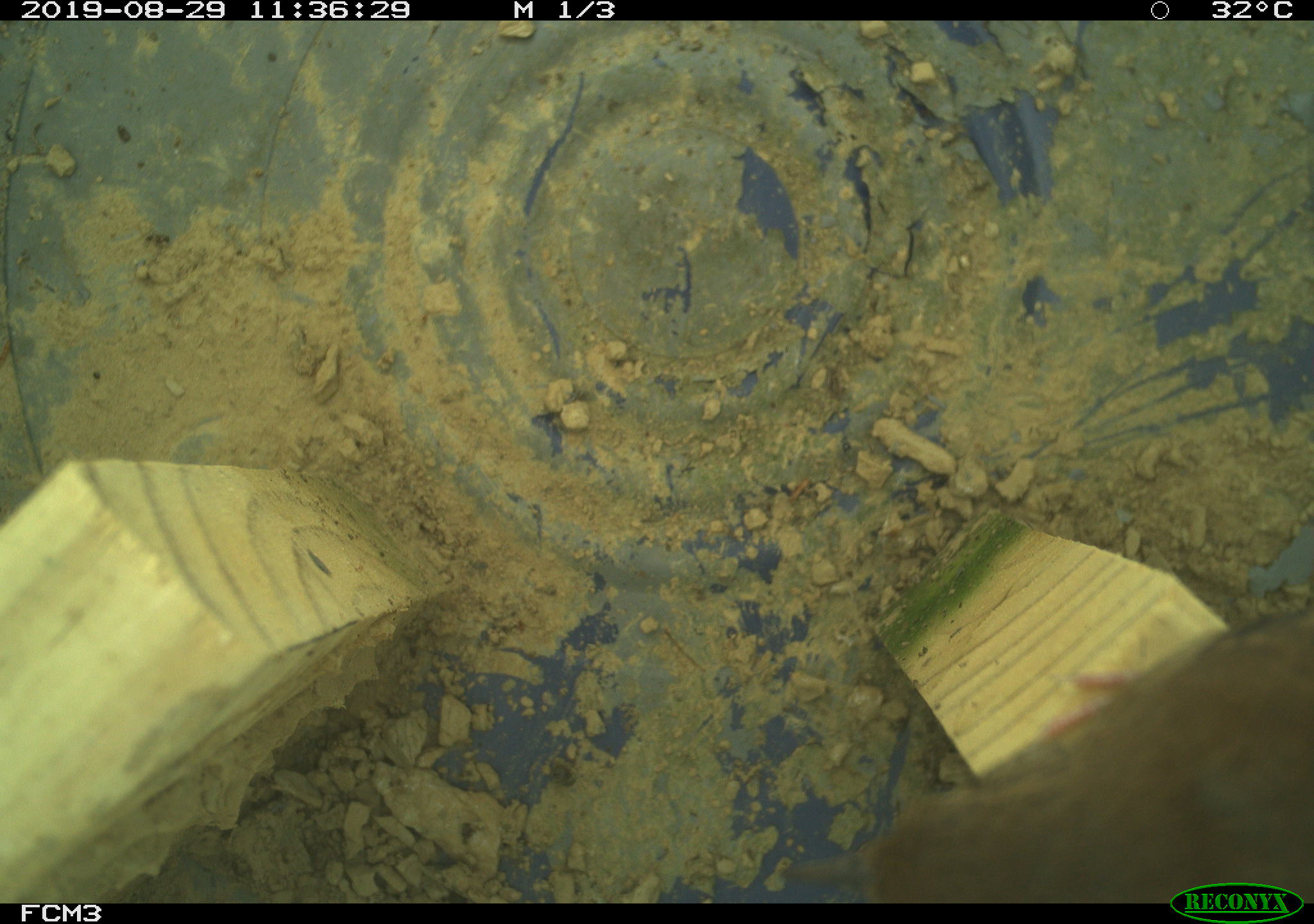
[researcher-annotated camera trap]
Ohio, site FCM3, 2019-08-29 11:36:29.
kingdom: Animalia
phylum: Chordata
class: Aves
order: Passeriformes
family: Troglodytidae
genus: Troglodytes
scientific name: Troglodytes aedon aedon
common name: northern house wren